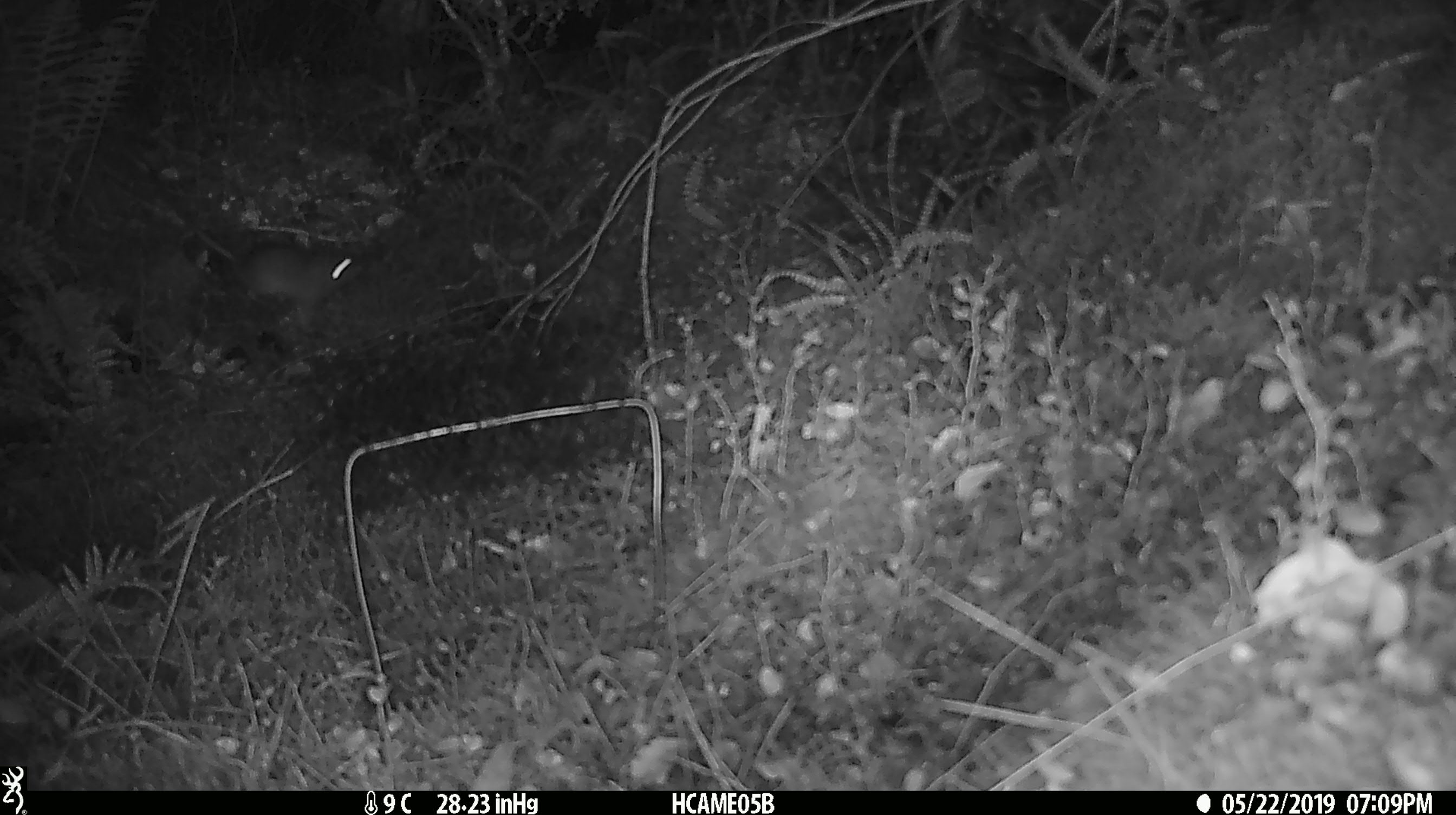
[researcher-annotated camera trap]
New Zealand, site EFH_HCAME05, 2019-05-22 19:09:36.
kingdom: Animalia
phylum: Chordata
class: Mammalia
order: Rodentia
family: Muridae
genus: Rattus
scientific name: Rattus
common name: rat